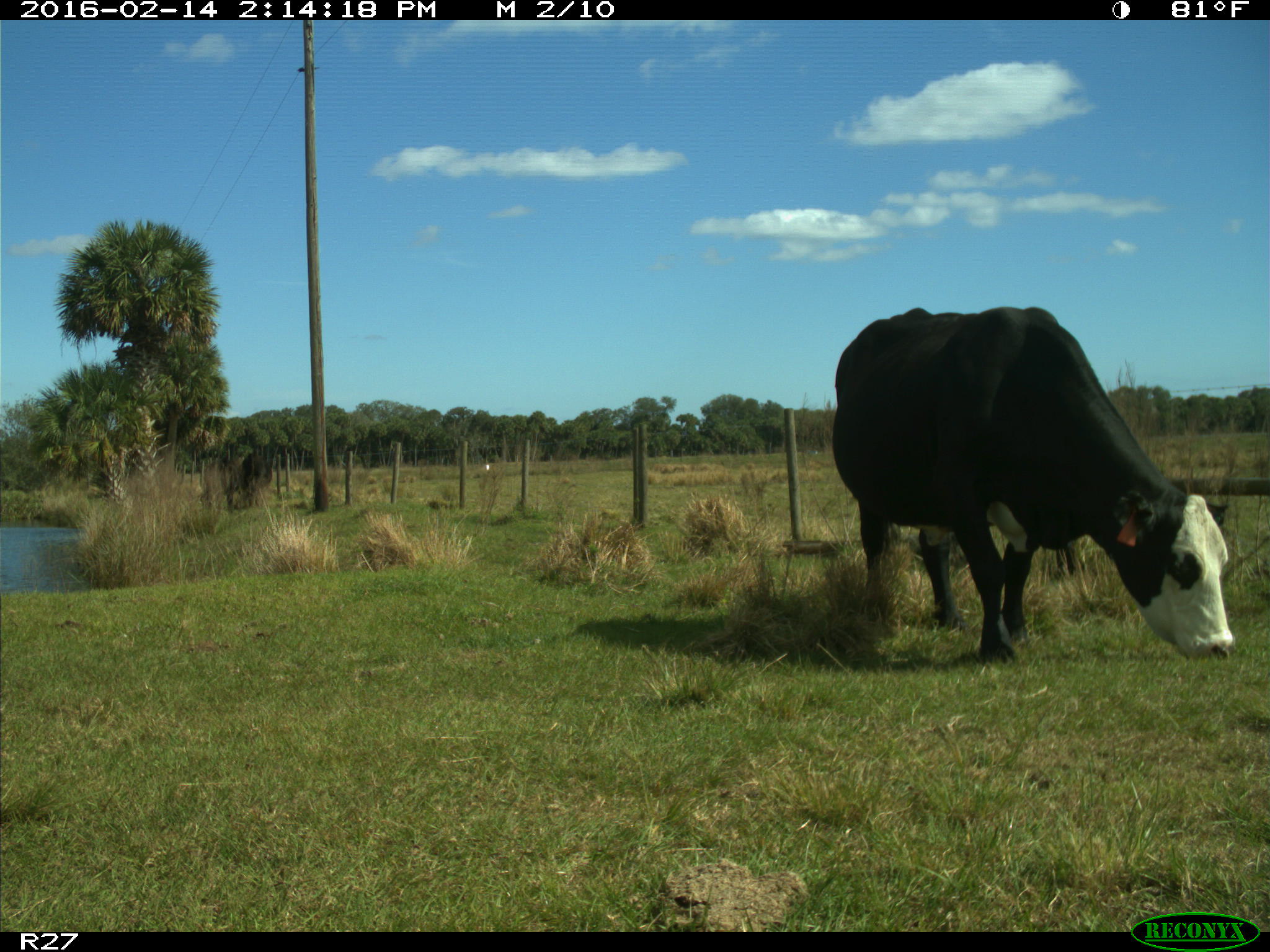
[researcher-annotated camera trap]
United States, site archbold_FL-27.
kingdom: Animalia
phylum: Chordata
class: Mammalia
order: Artiodactyla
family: Bovidae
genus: Bos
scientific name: Bos taurus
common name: domestic cow